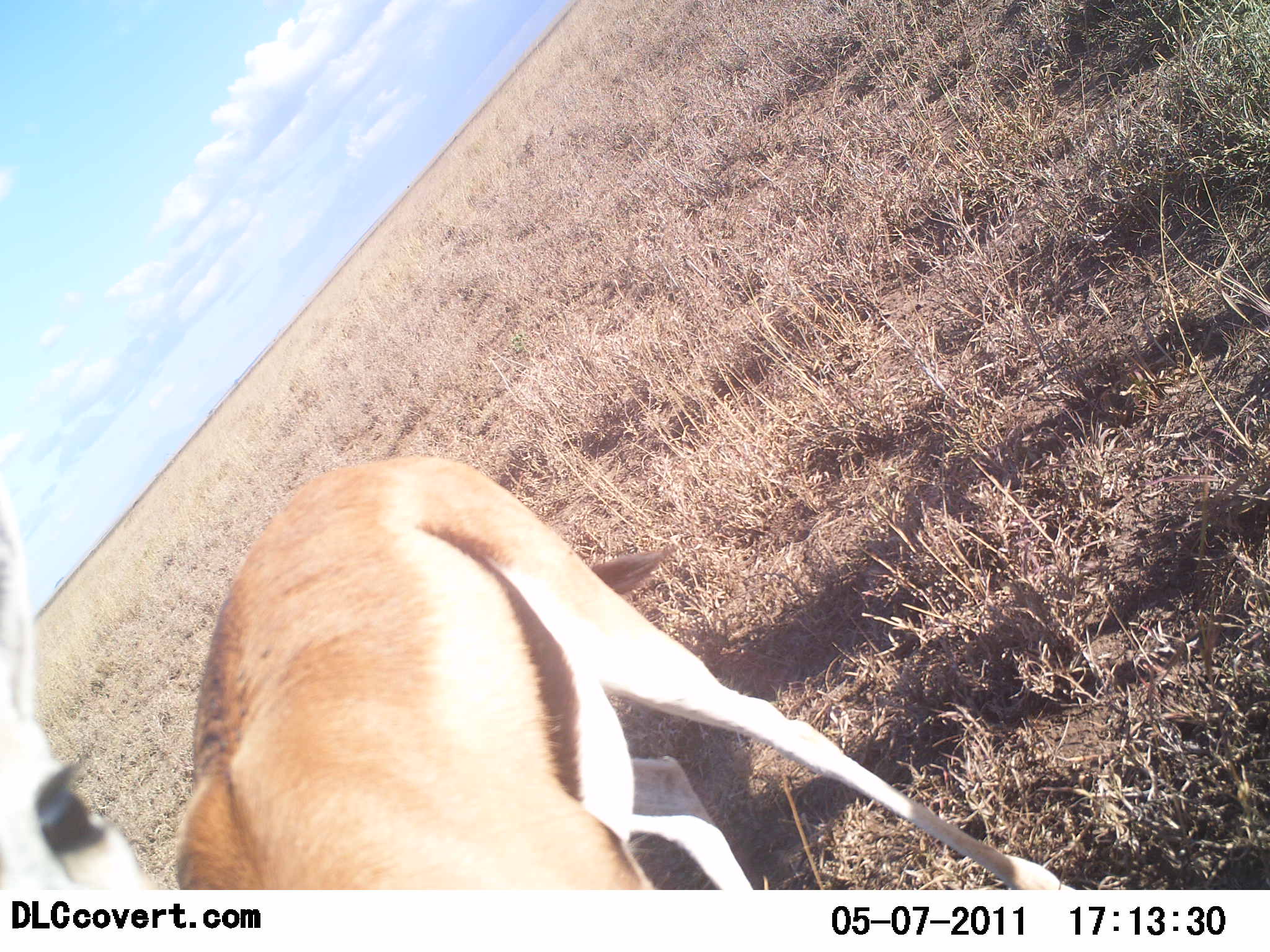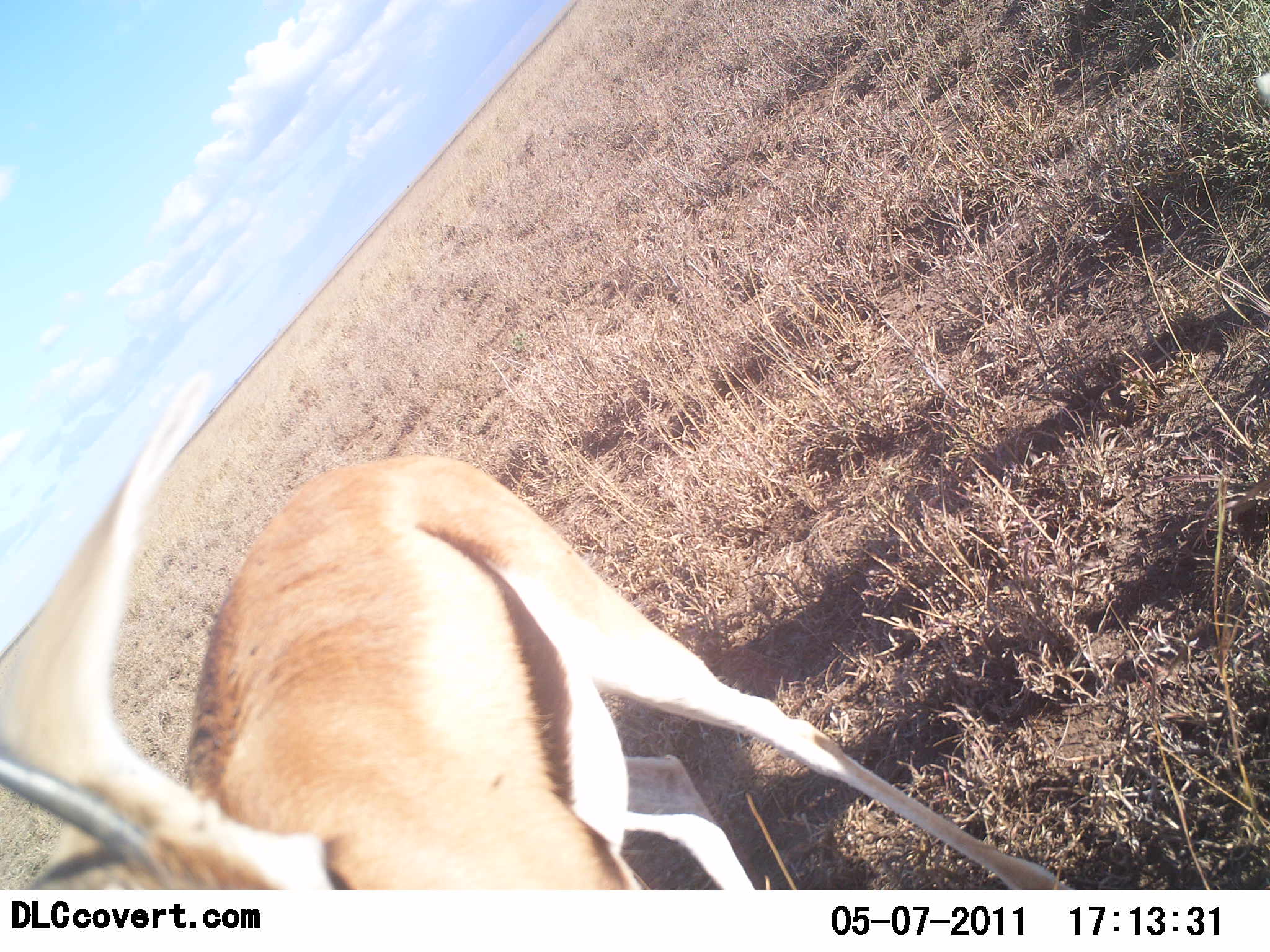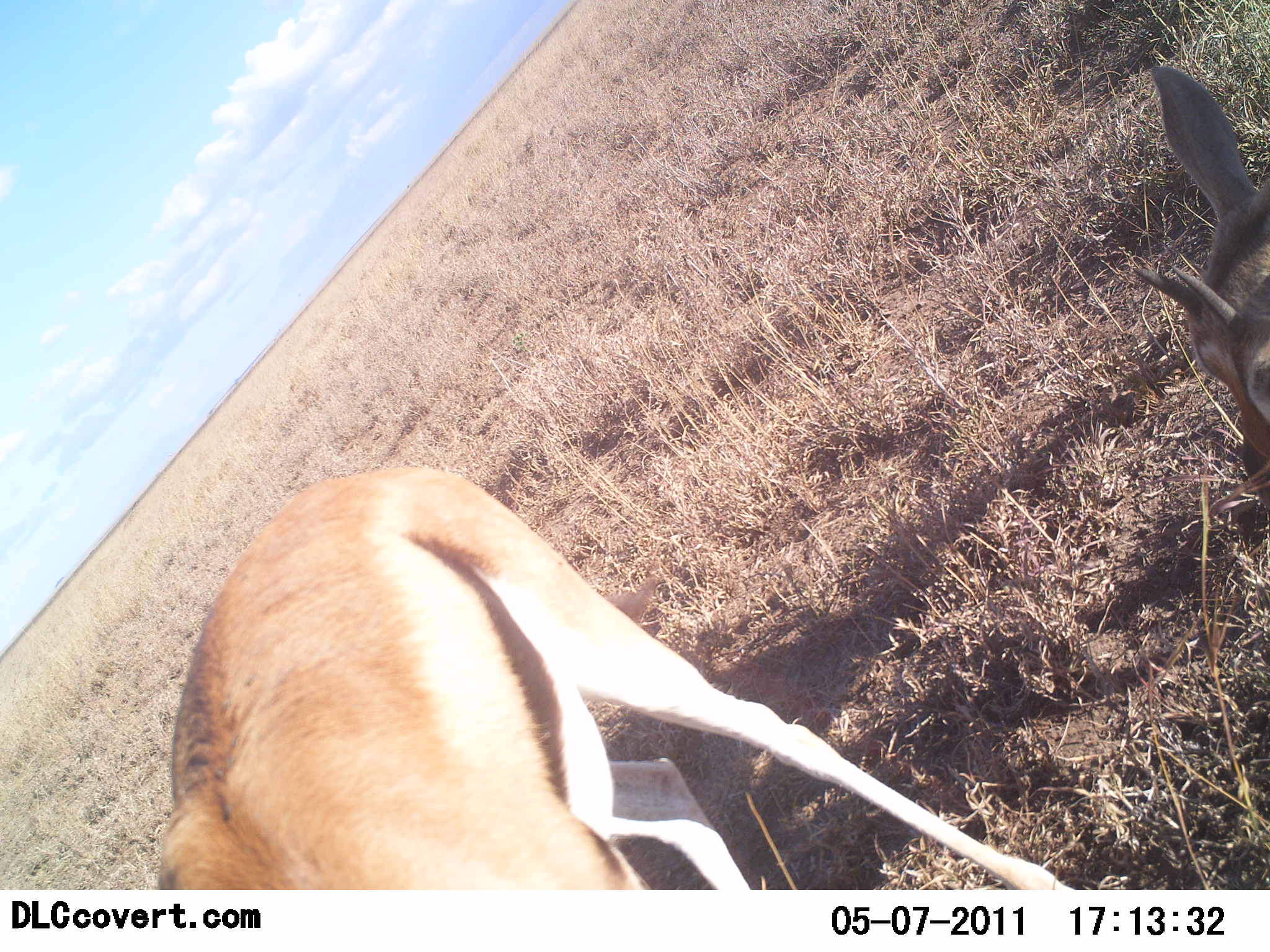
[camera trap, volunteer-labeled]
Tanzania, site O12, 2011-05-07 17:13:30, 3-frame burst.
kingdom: Animalia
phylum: Chordata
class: Mammalia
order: Artiodactyla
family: Bovidae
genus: Eudorcas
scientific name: Eudorcas thomsonii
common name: thomson's gazelle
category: gazellethomsons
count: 2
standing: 62%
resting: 8%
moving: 23%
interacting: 8%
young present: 15%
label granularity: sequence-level